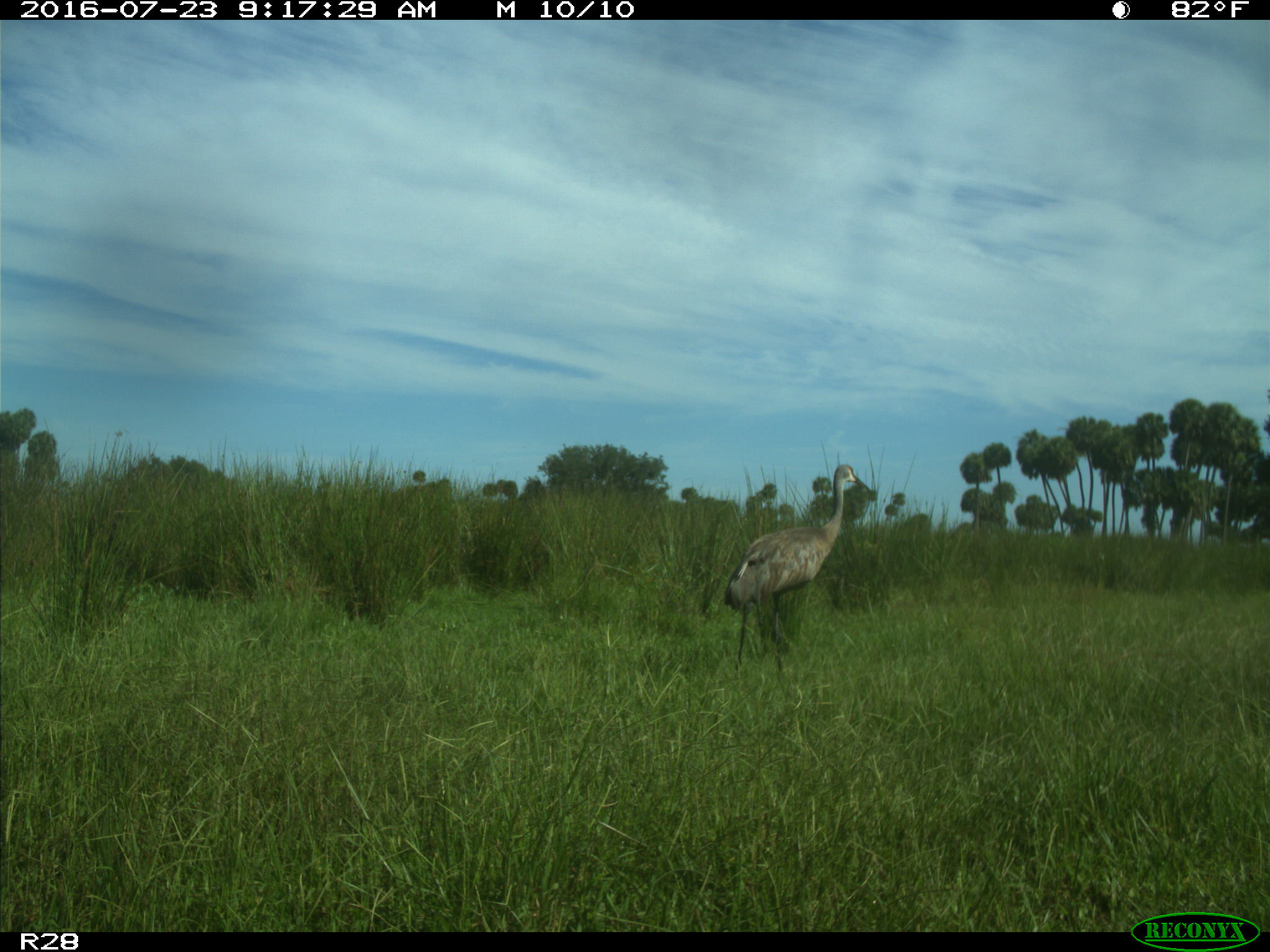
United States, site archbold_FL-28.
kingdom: Animalia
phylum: Chordata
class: Aves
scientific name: Aves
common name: birds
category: unidentified bird